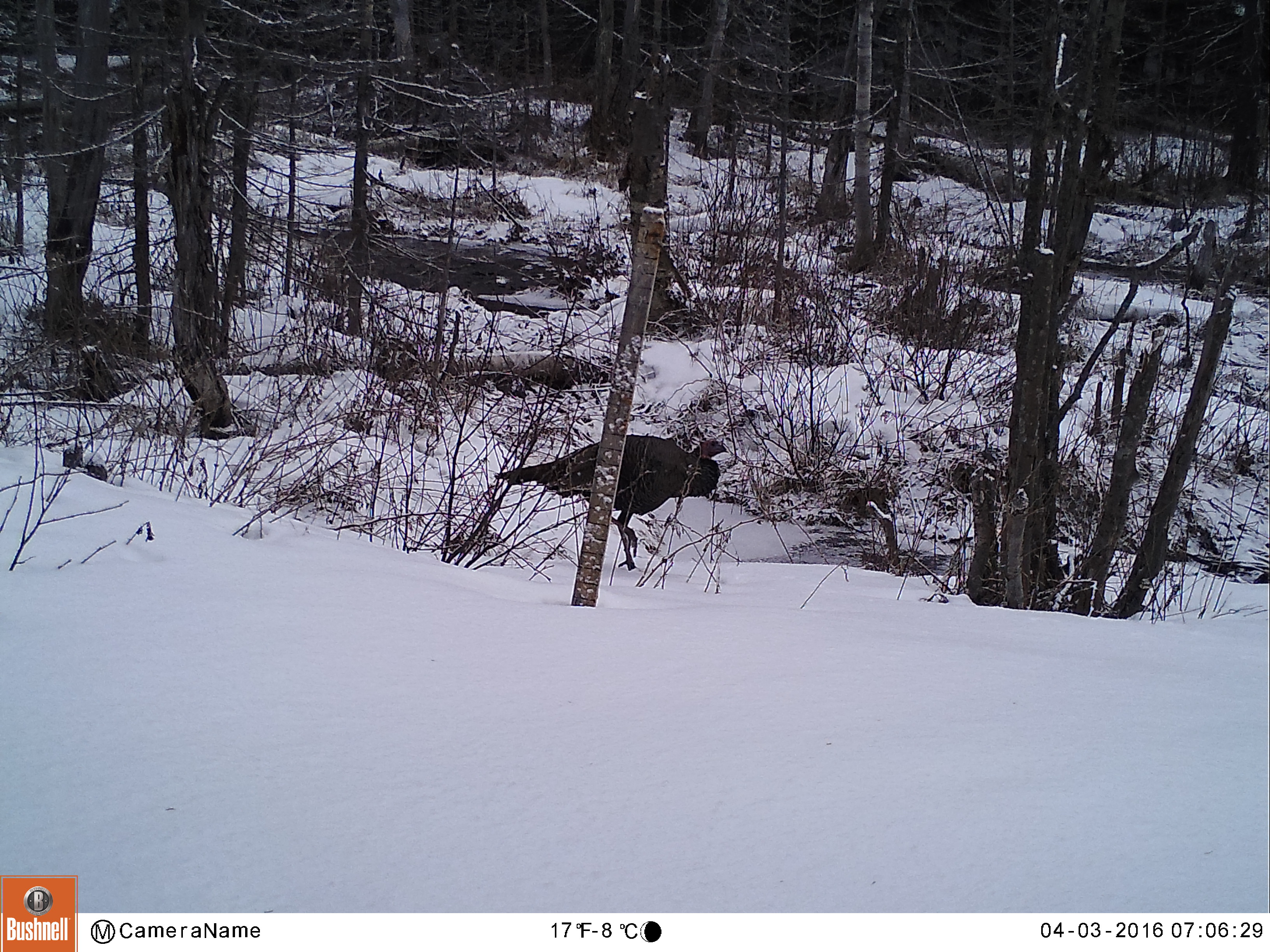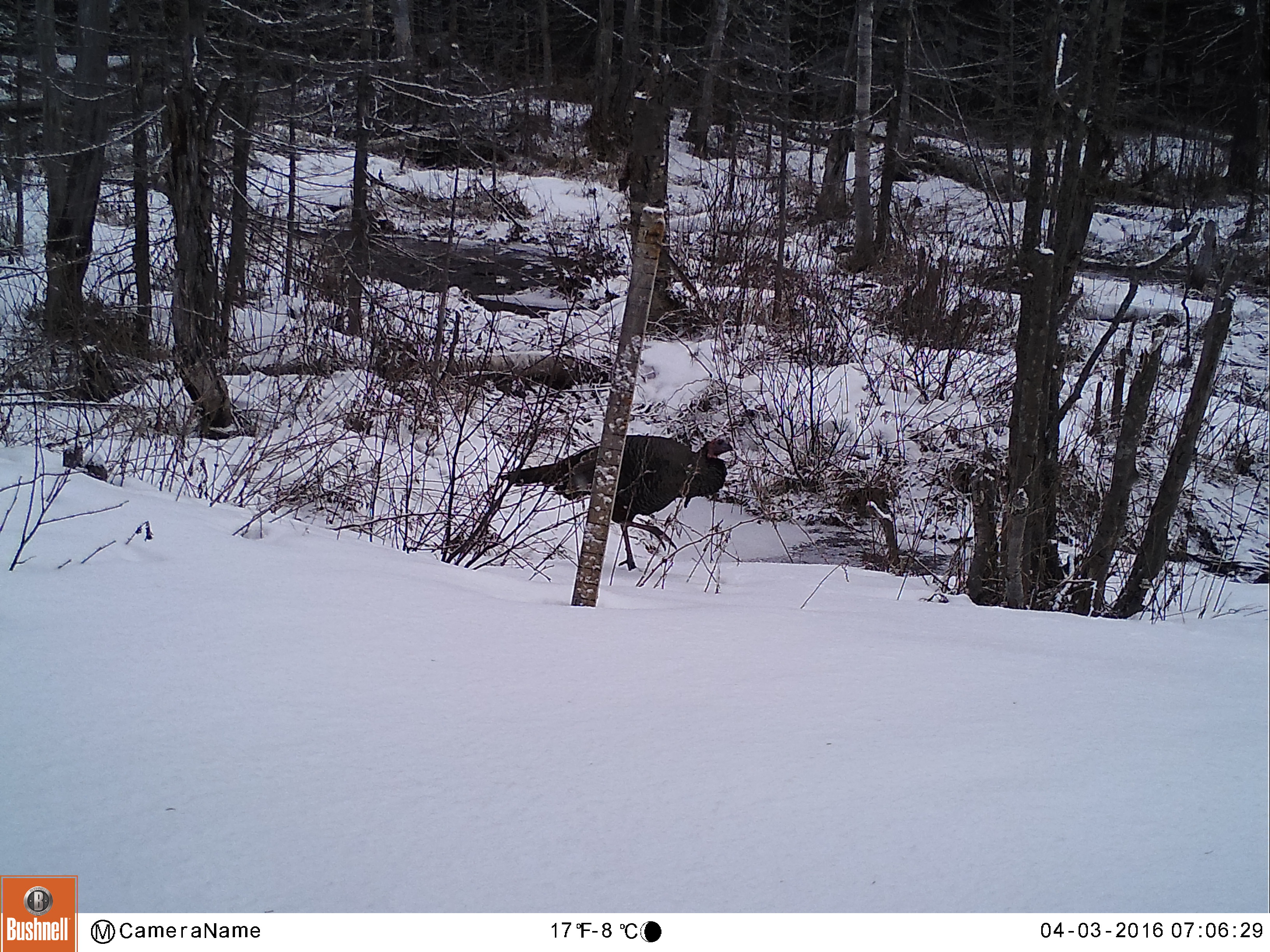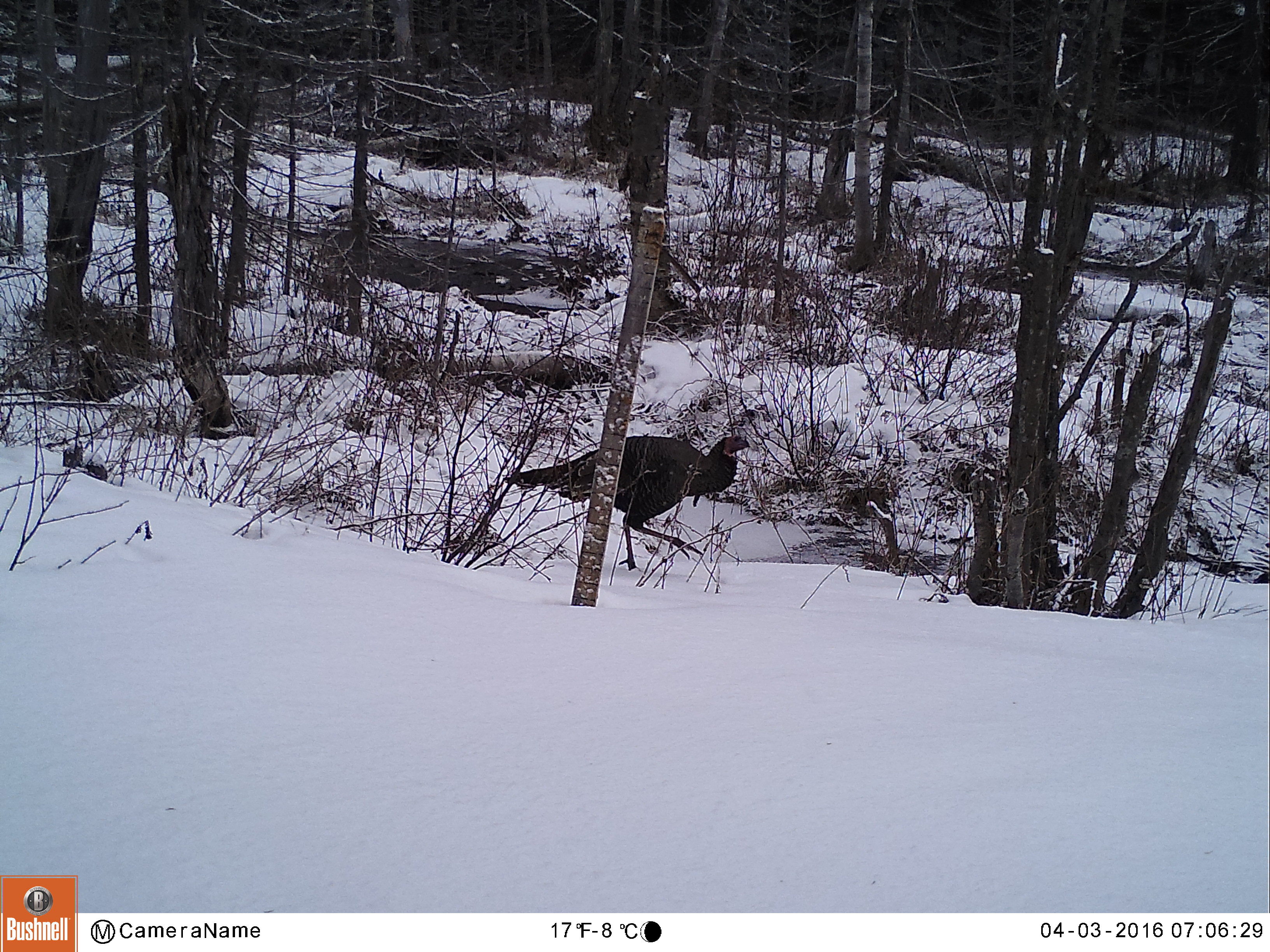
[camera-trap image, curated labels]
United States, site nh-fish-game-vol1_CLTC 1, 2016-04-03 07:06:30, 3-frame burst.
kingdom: Animalia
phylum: Chordata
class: Aves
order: Galliformes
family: Phasianidae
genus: Meleagris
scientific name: Meleagris gallopavo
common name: wild turkey